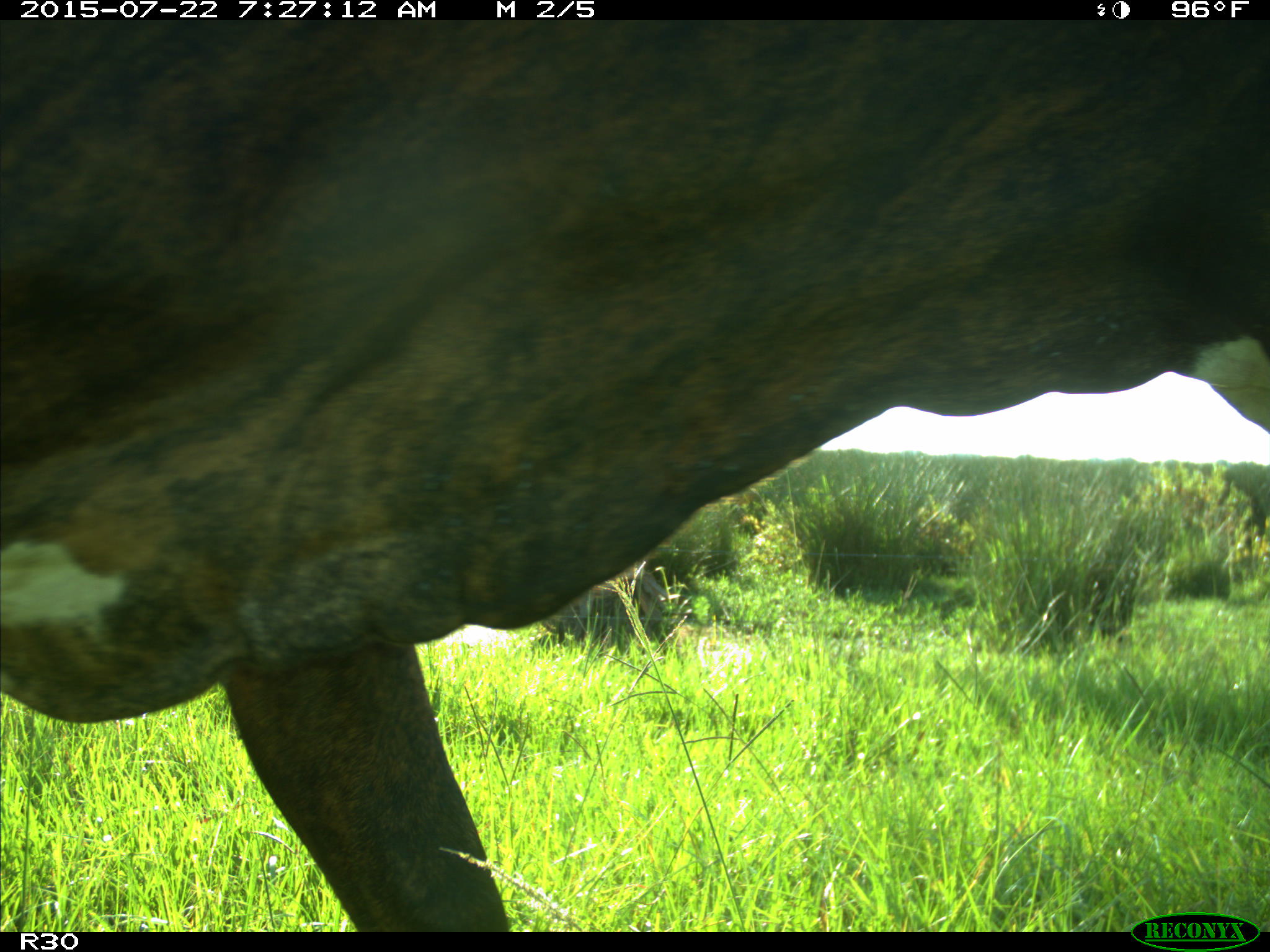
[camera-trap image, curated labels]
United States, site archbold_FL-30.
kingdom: Animalia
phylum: Chordata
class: Mammalia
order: Artiodactyla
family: Bovidae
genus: Bos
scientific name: Bos taurus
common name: domestic cow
Bos taurus (domestic cow).